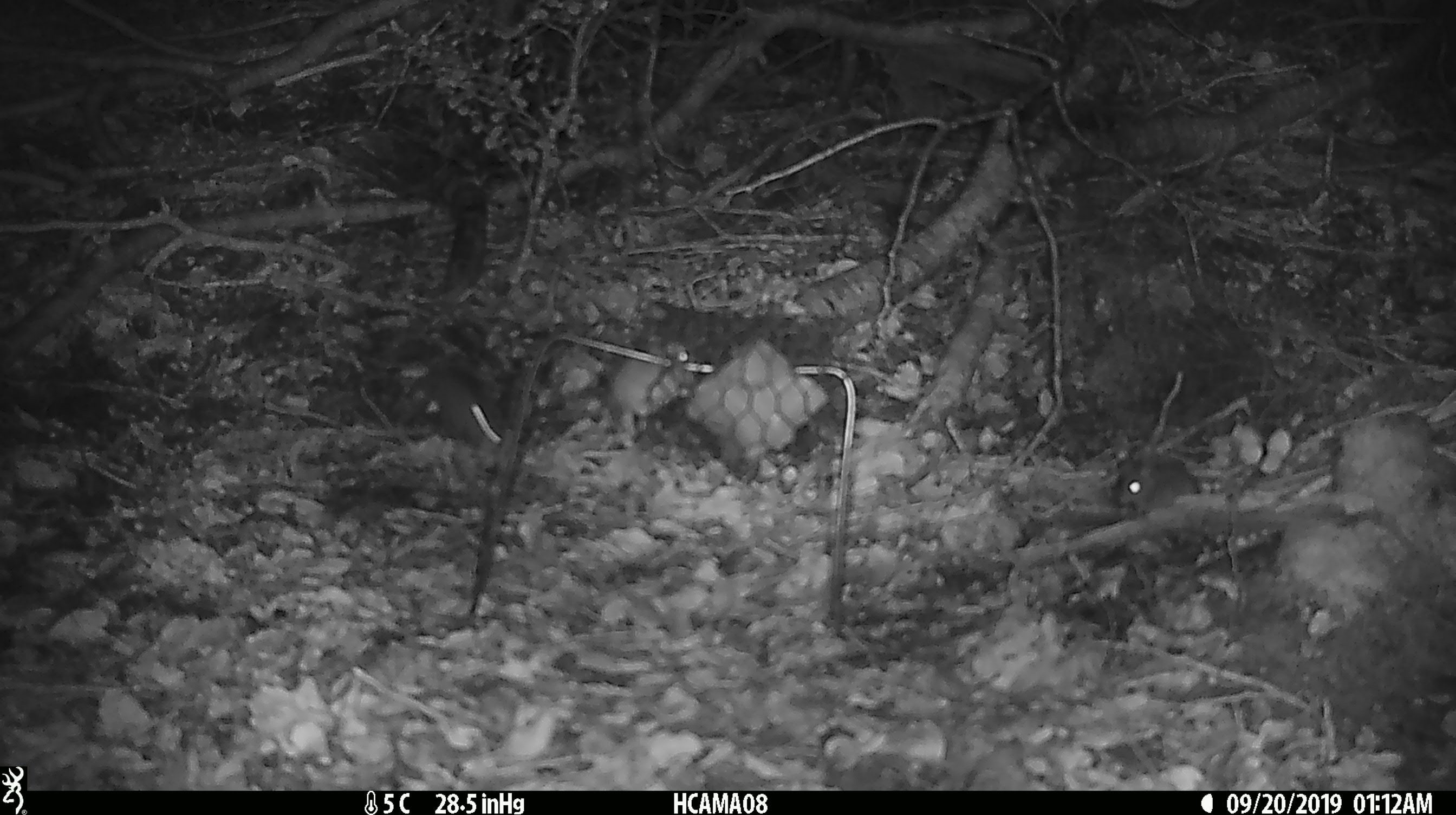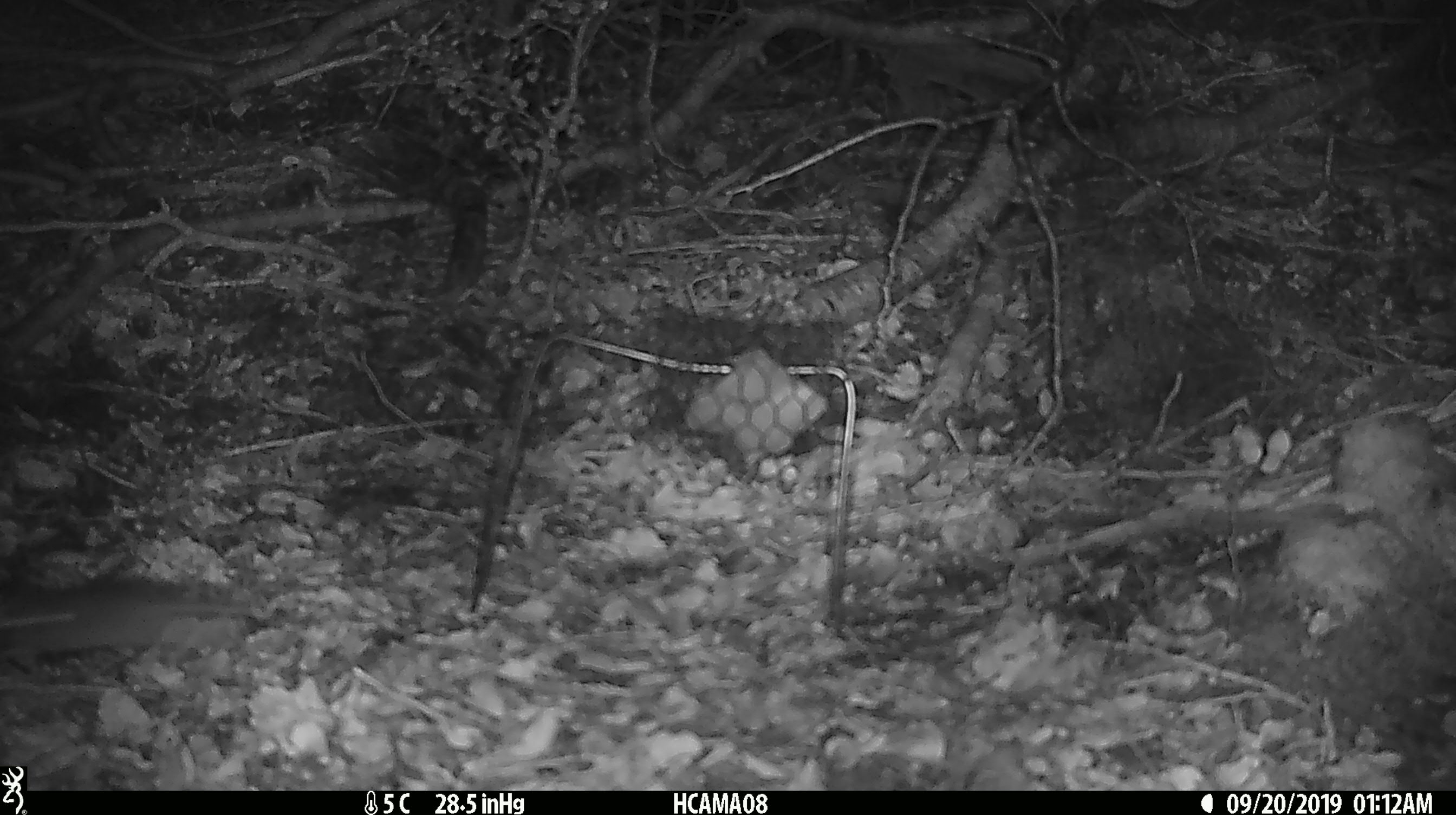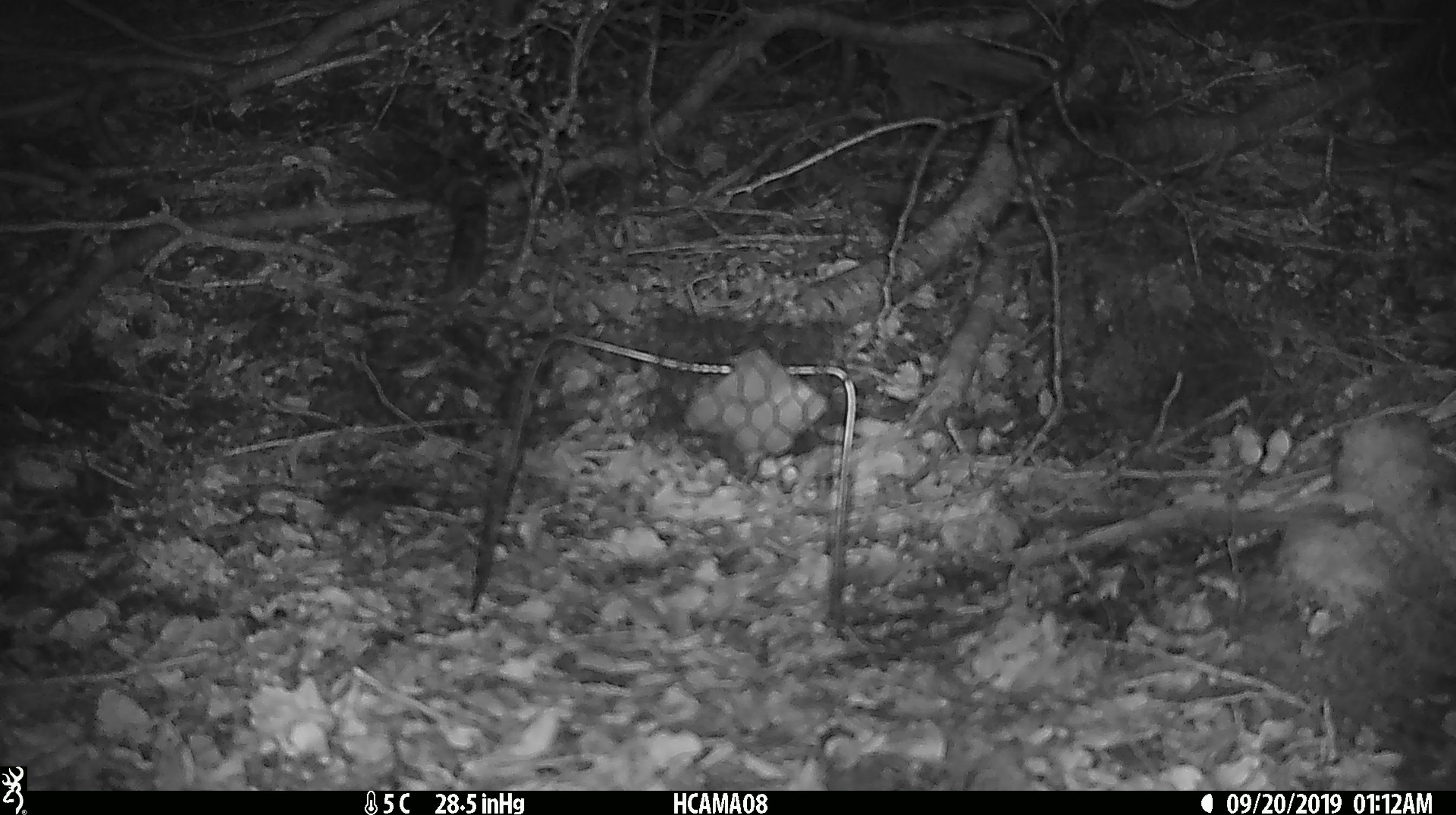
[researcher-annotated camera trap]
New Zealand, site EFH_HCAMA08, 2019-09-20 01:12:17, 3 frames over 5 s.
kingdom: Animalia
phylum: Chordata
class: Mammalia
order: Rodentia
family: Muridae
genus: Mus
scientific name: Mus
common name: mouse